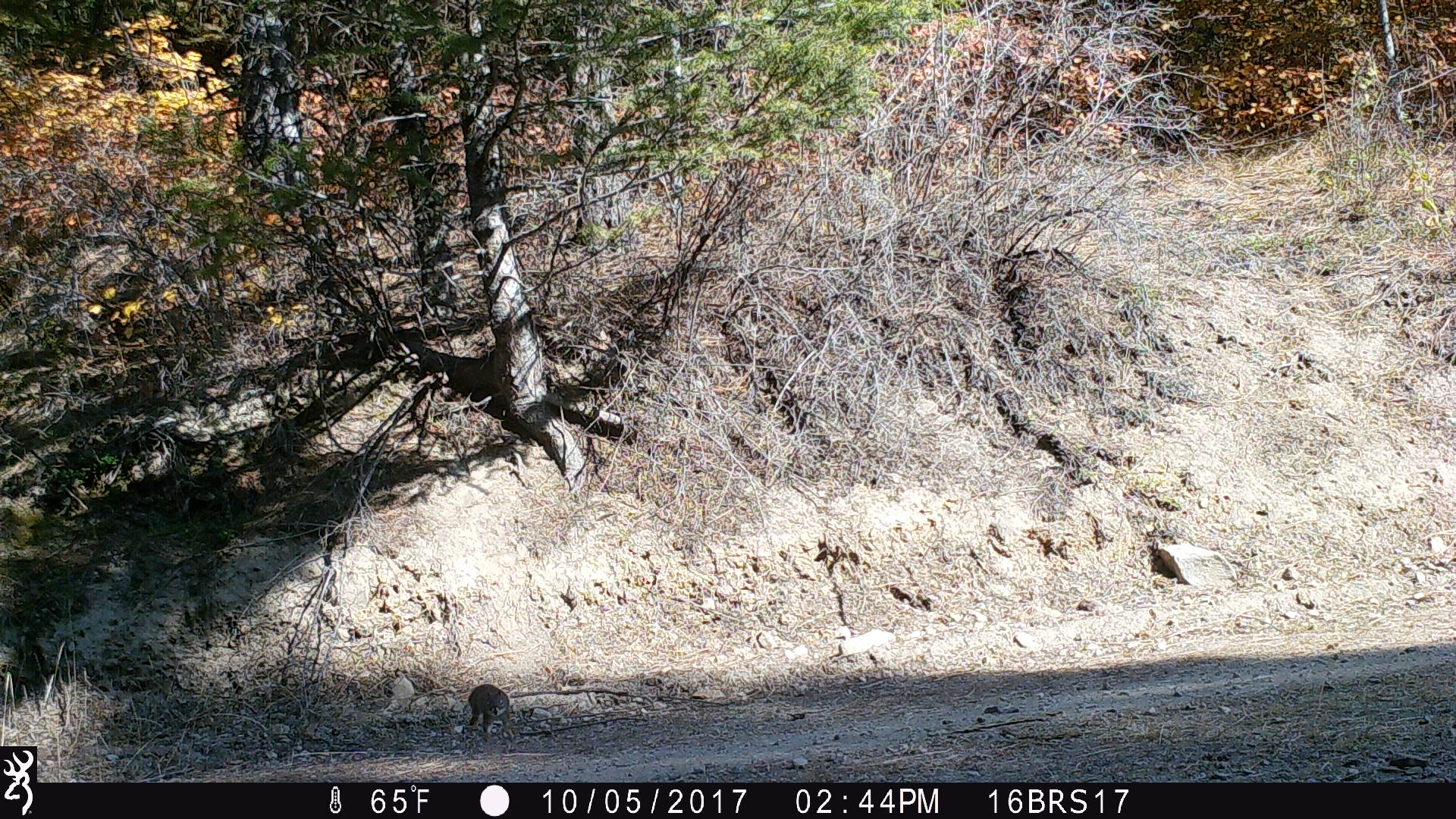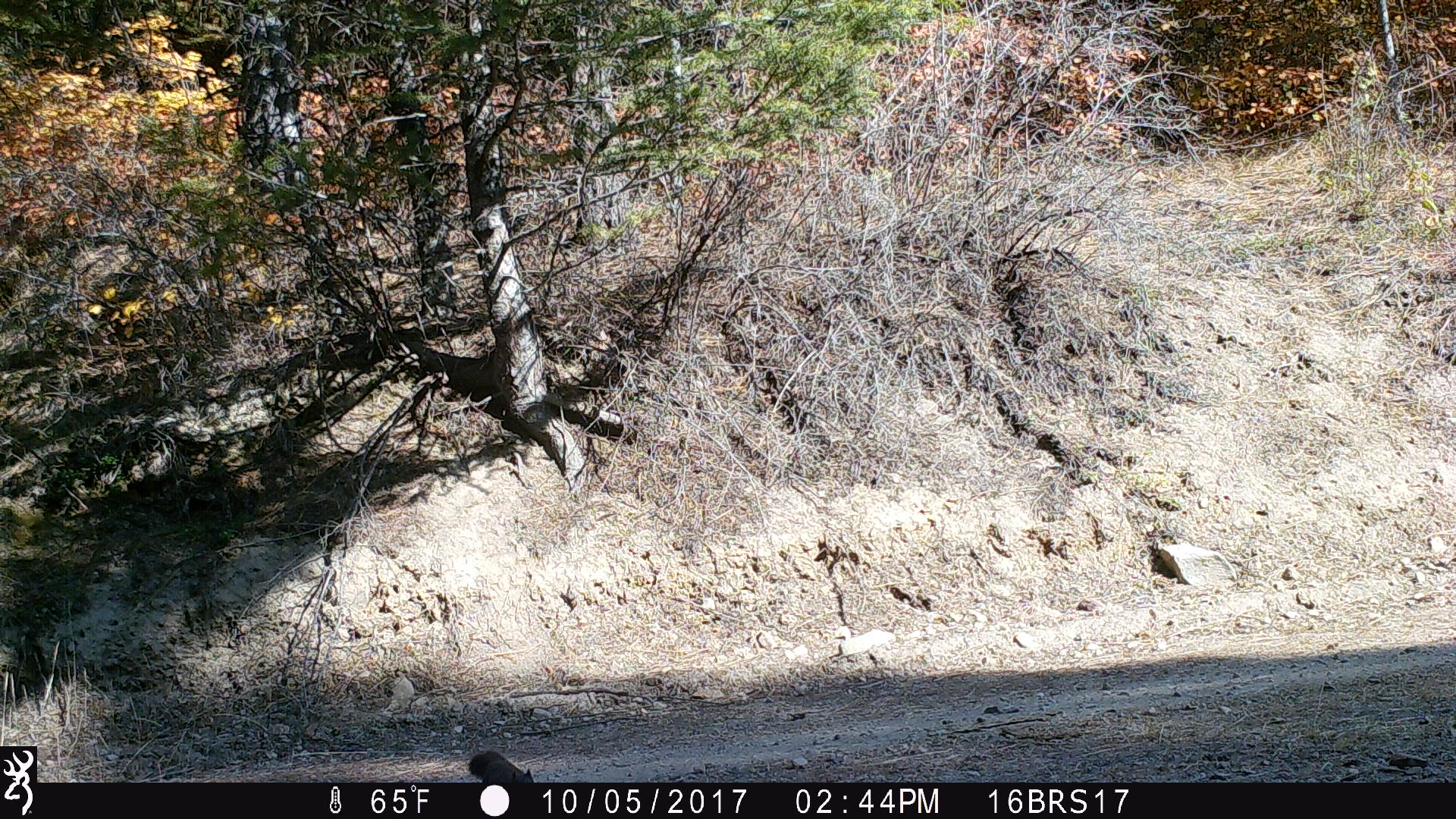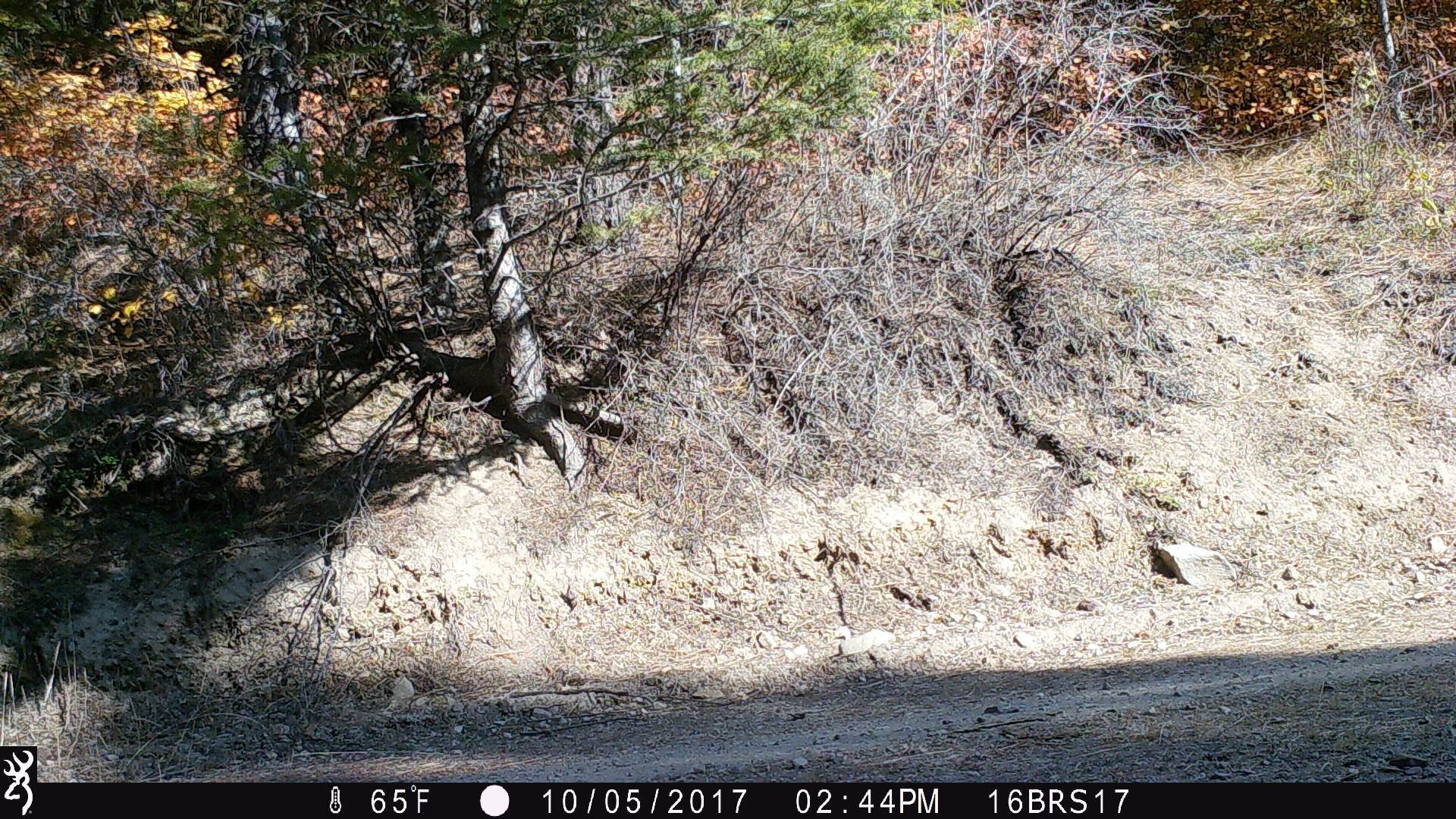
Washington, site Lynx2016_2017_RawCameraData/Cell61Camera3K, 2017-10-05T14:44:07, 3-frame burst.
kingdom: Animalia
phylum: Chordata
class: Mammalia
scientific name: Mammalia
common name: small mammal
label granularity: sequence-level